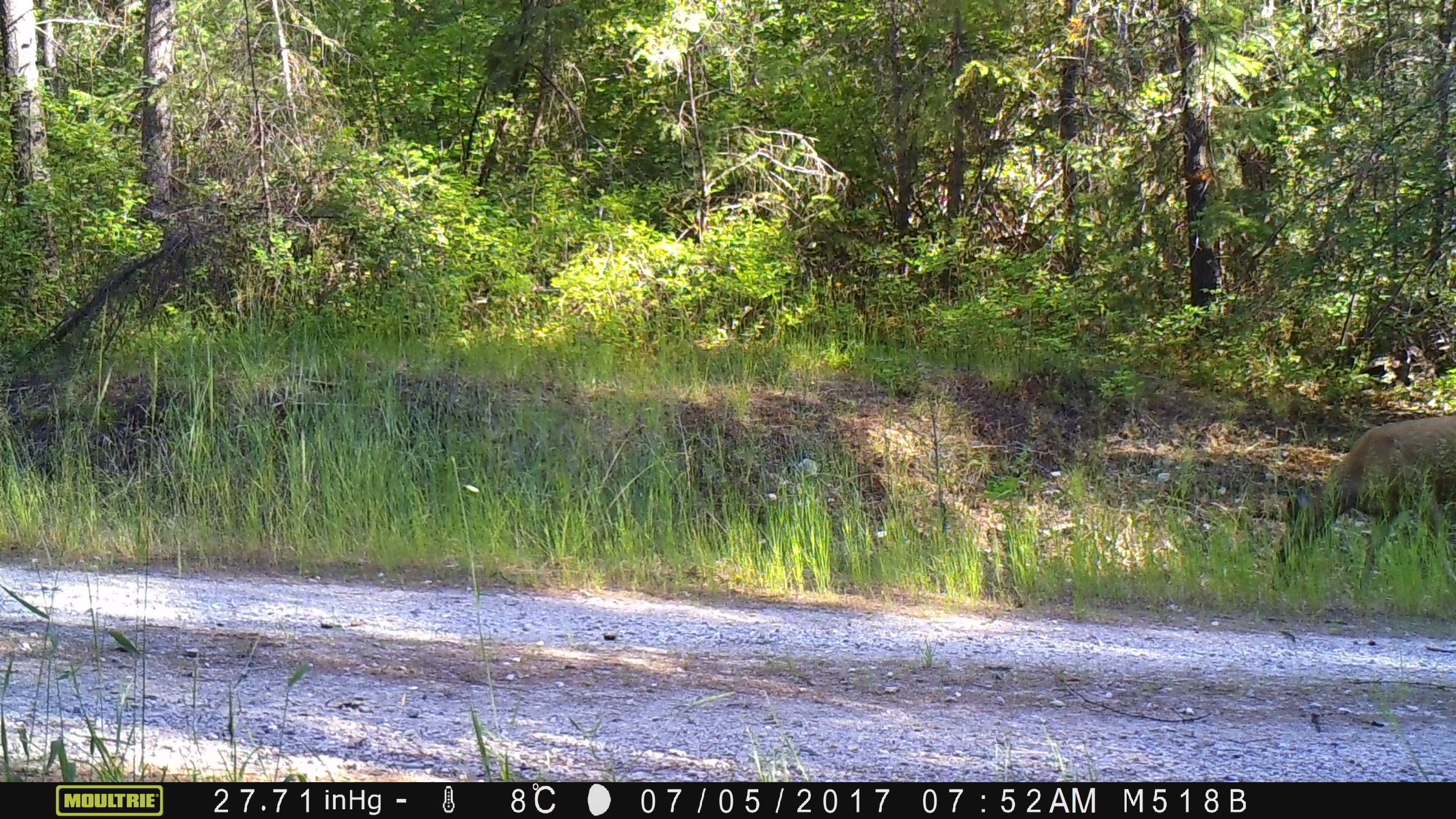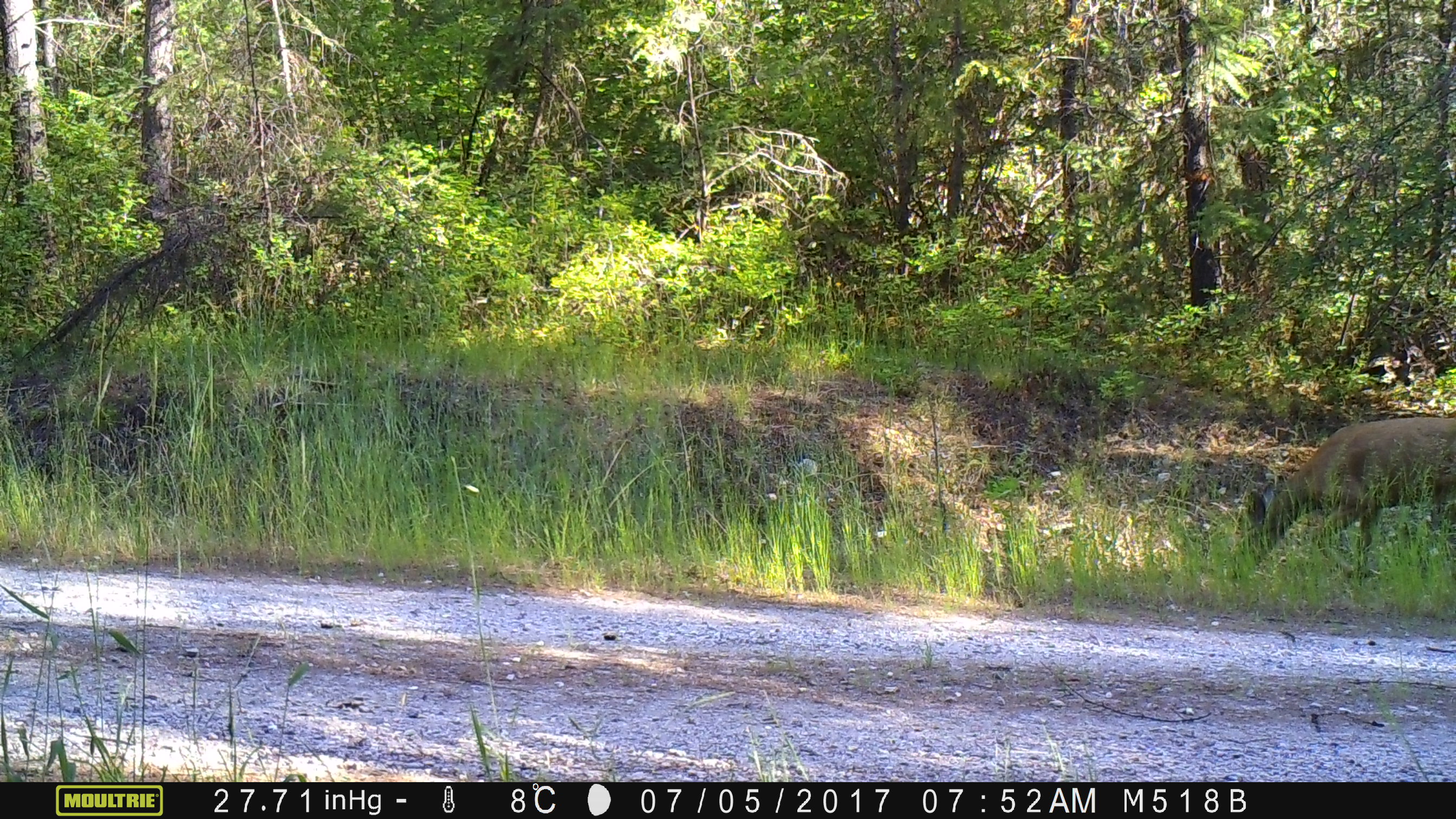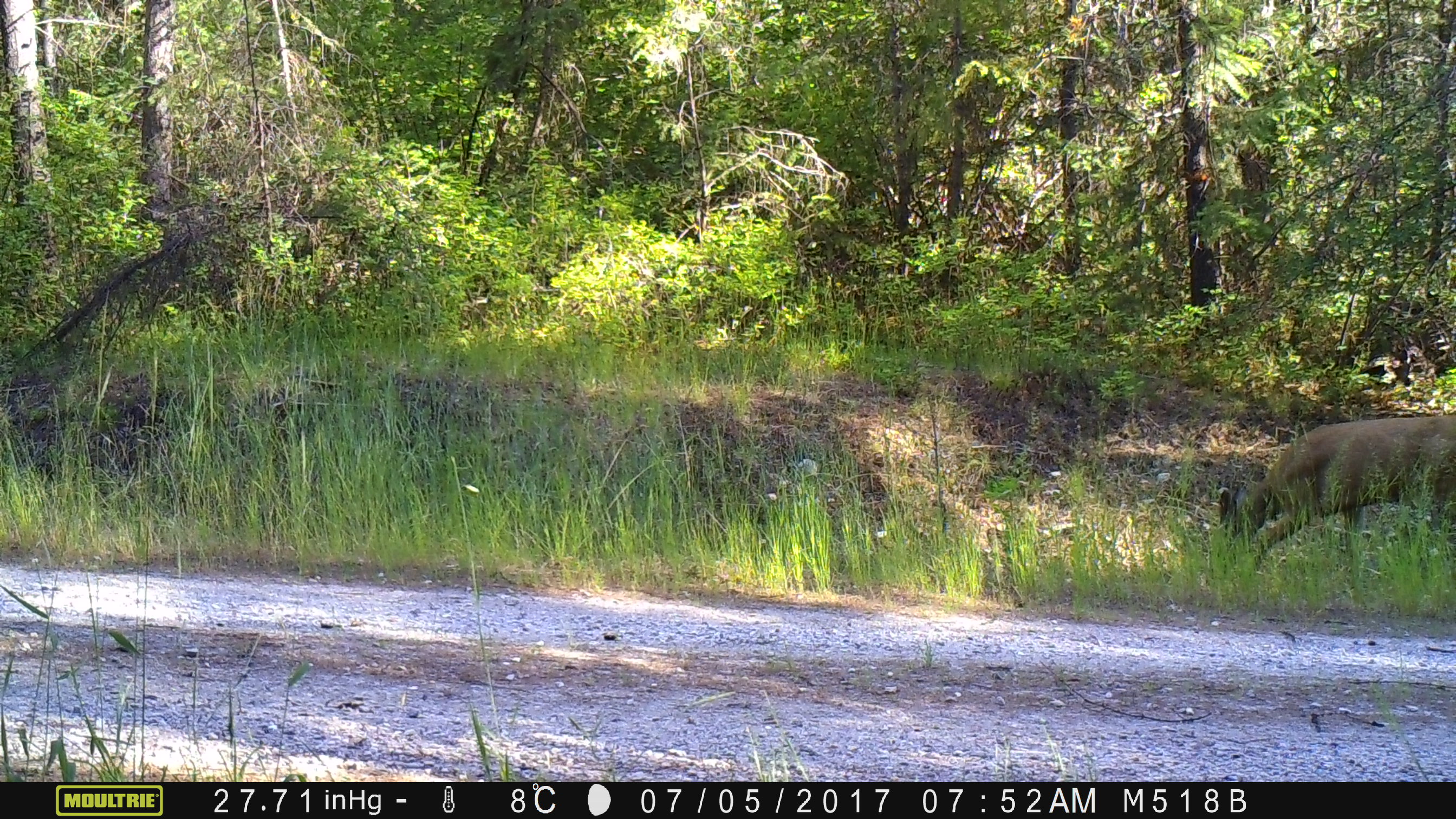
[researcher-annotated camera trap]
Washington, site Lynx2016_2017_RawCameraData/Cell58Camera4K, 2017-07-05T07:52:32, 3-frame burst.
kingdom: Animalia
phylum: Chordata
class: Mammalia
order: Artiodactyla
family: Cervidae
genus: Odocoileus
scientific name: Odocoileus hemionus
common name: mule deer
Odocoileus hemionus (mule deer). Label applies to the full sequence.